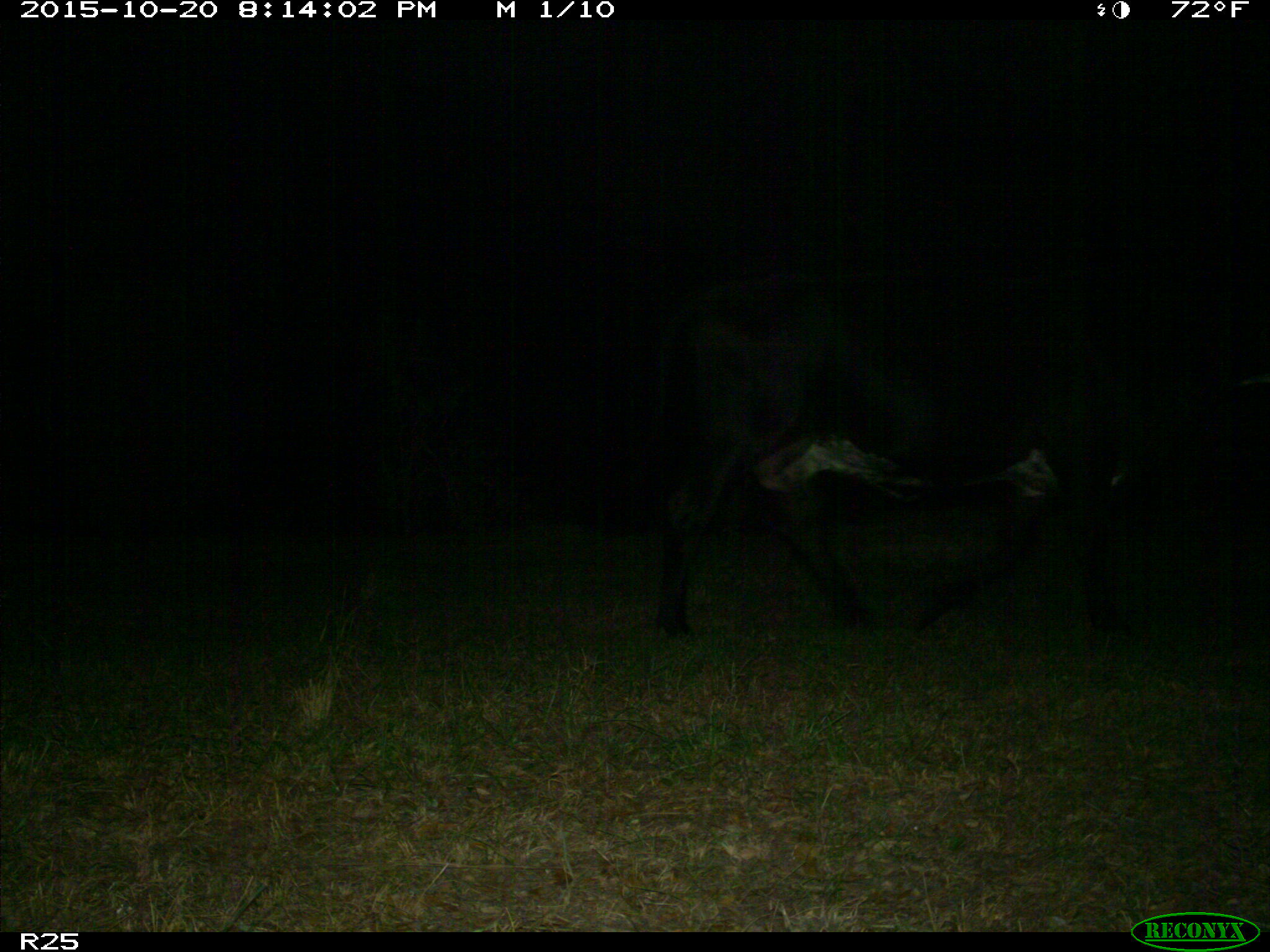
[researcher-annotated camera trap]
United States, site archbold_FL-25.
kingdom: Animalia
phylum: Chordata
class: Mammalia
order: Artiodactyla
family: Bovidae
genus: Bos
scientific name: Bos taurus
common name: domestic cow